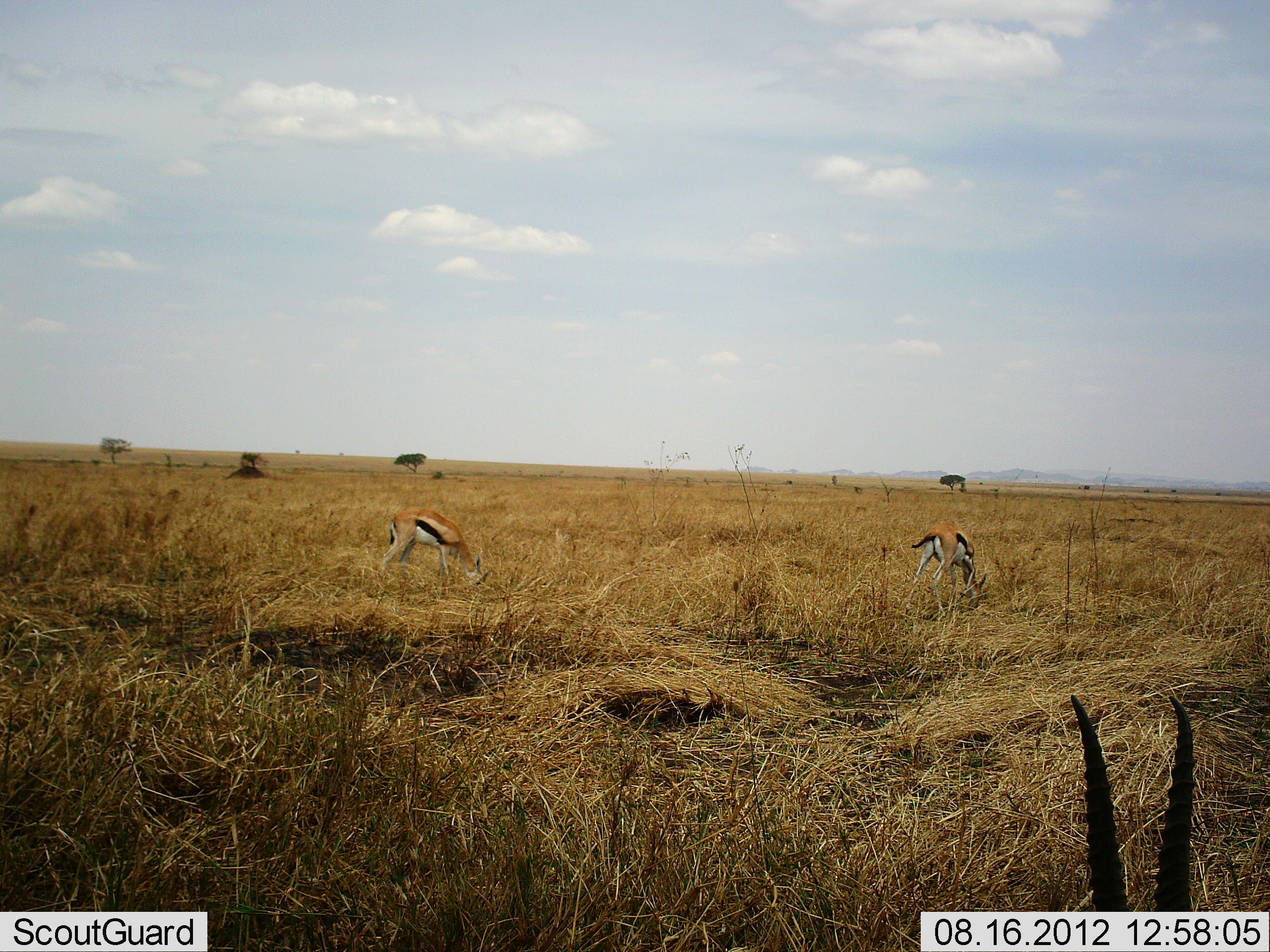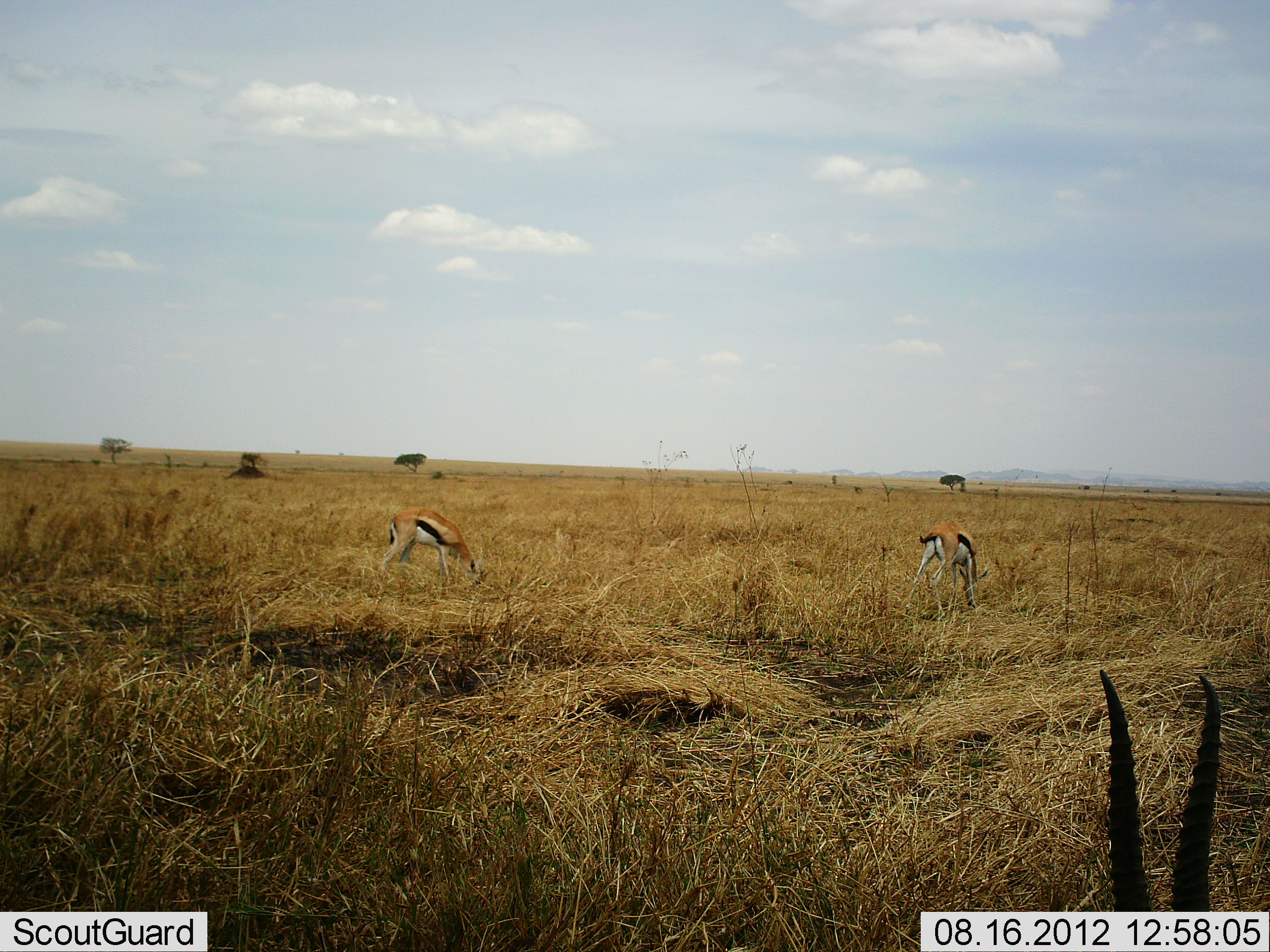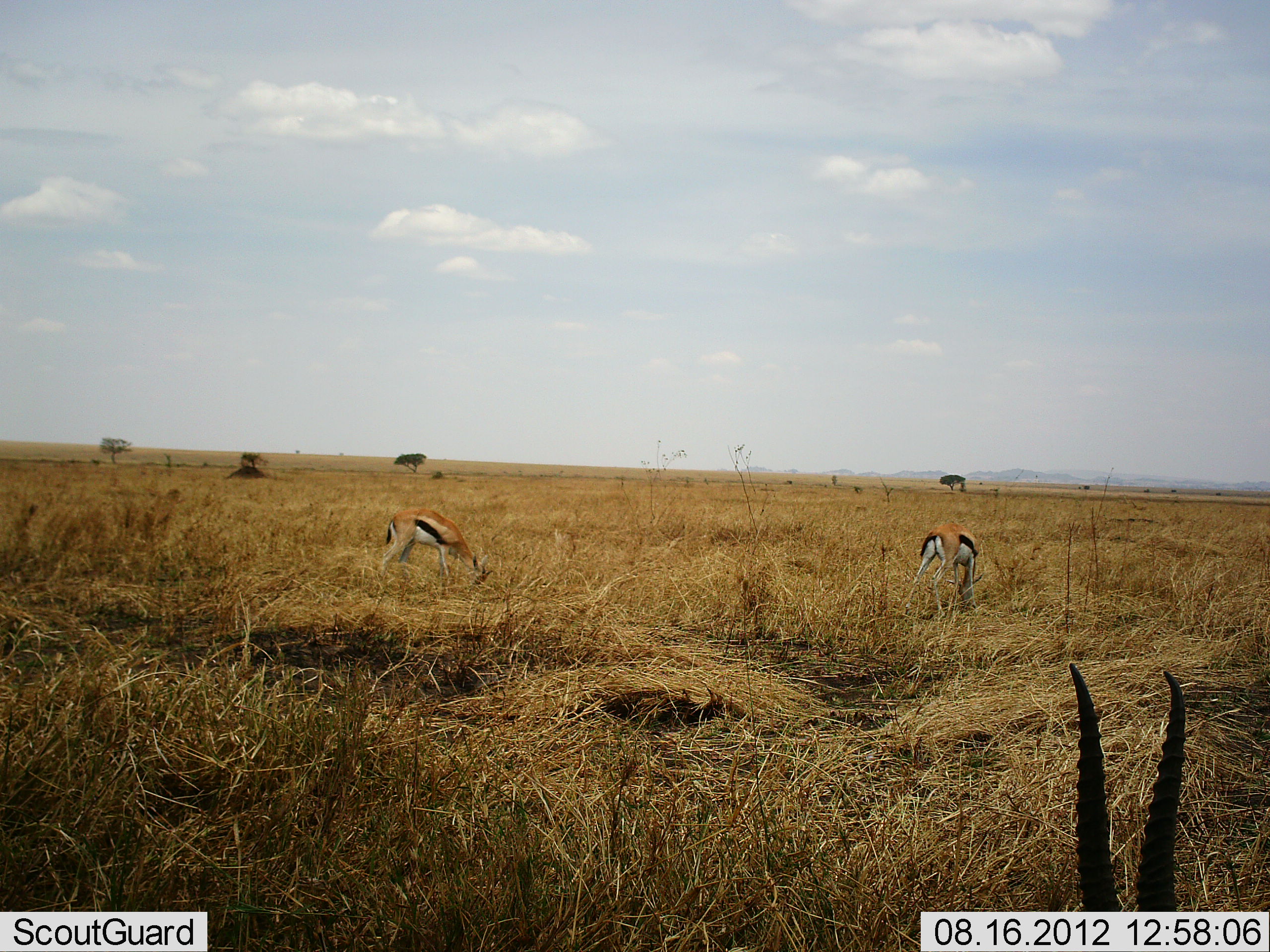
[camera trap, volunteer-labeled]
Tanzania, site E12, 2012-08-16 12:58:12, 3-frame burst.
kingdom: Animalia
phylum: Chordata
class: Mammalia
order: Artiodactyla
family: Bovidae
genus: Eudorcas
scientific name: Eudorcas thomsonii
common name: thomson's gazelle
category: gazellethomsons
Gazellethomsons (thomson's gazelle) (Eudorcas thomsonii), count 3. Behavior (volunteer vote fractions): standing 20%, resting 10%, moving 0%, interacting 0%. Young present (vote fraction): 0%. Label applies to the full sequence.